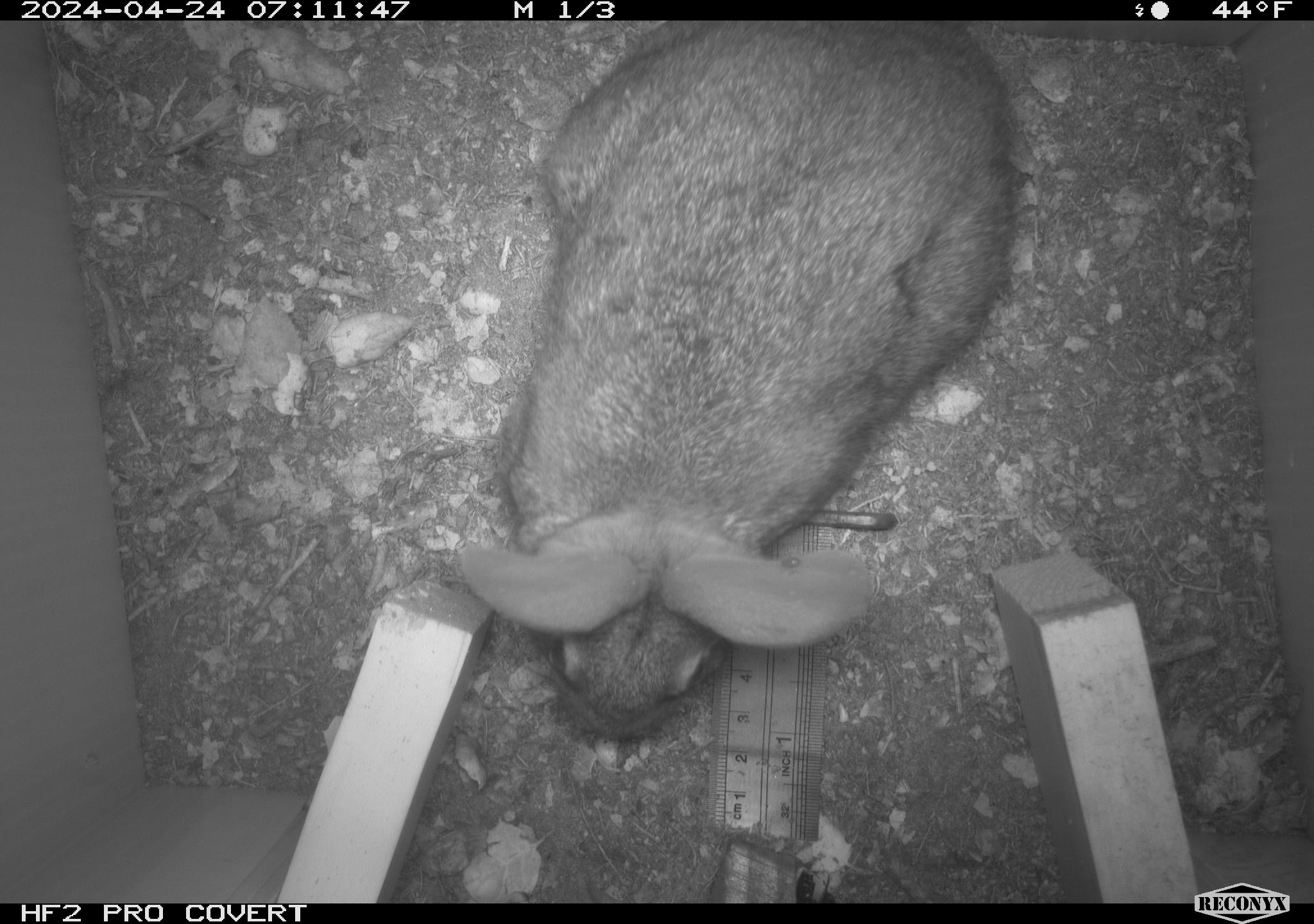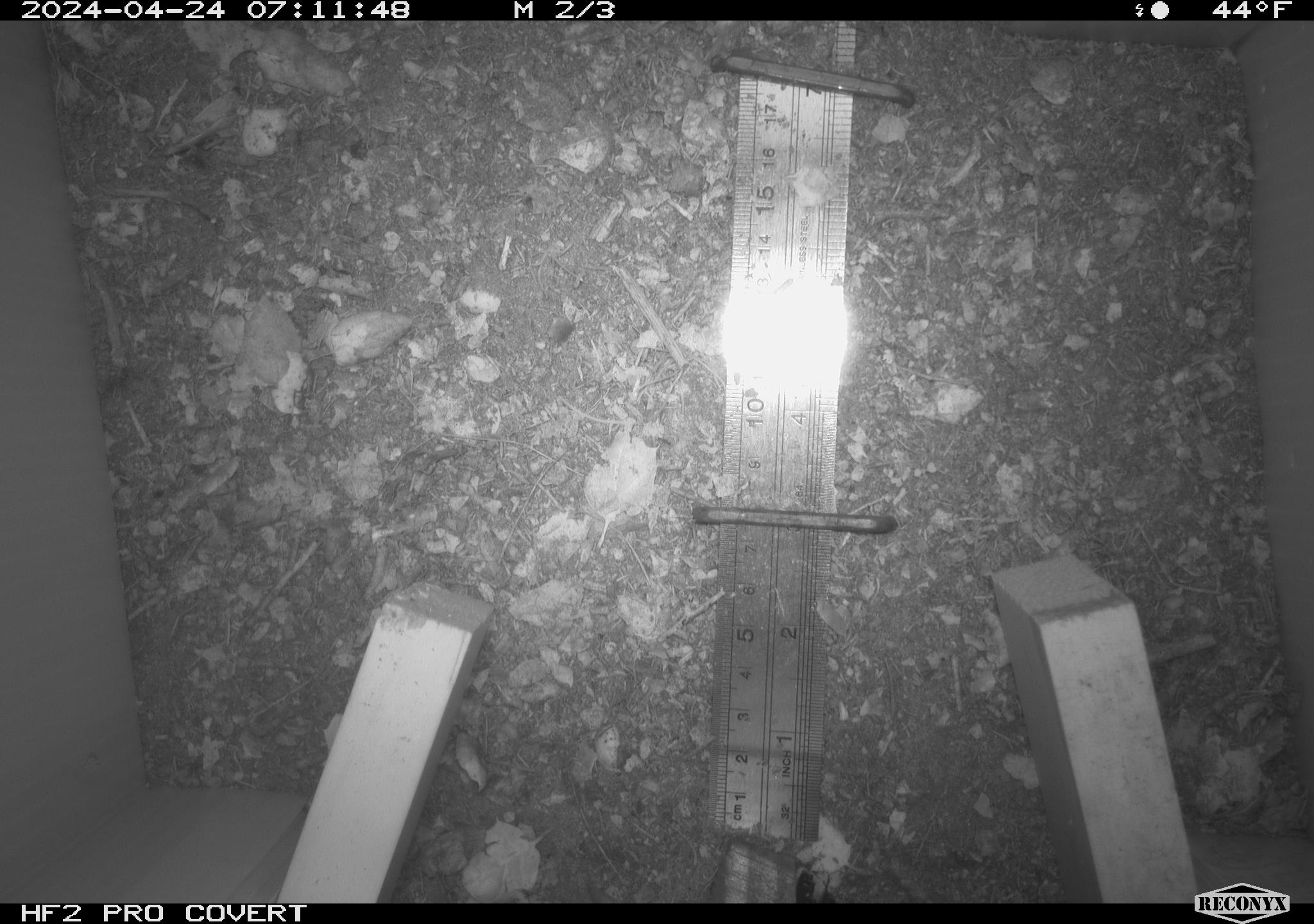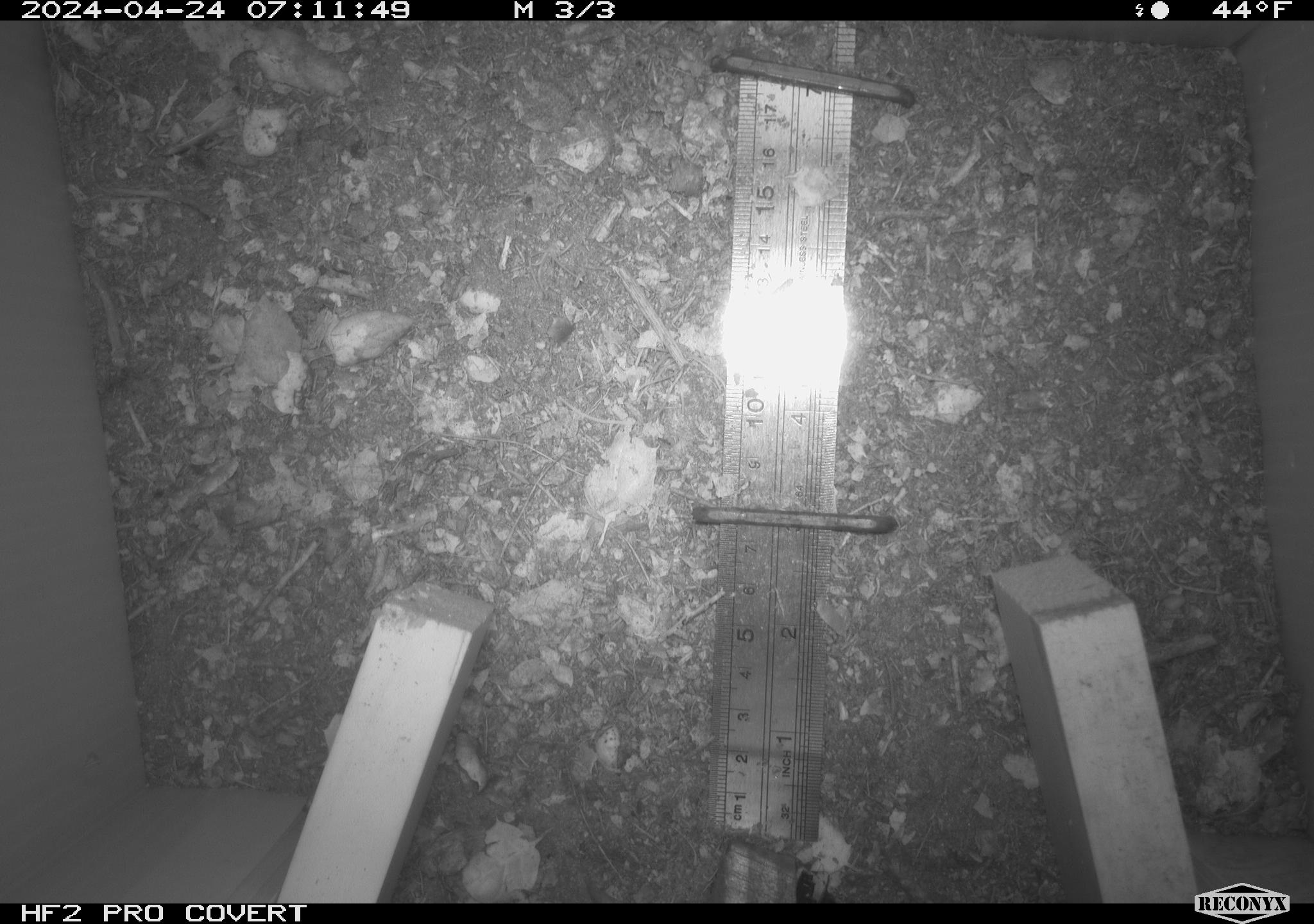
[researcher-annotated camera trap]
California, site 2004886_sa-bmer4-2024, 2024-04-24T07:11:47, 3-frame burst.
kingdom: Animalia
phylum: Chordata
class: Mammalia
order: Lagomorpha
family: Leporidae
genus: Sylvilagus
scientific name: Sylvilagus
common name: cottontail rabbits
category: sylvilagus species